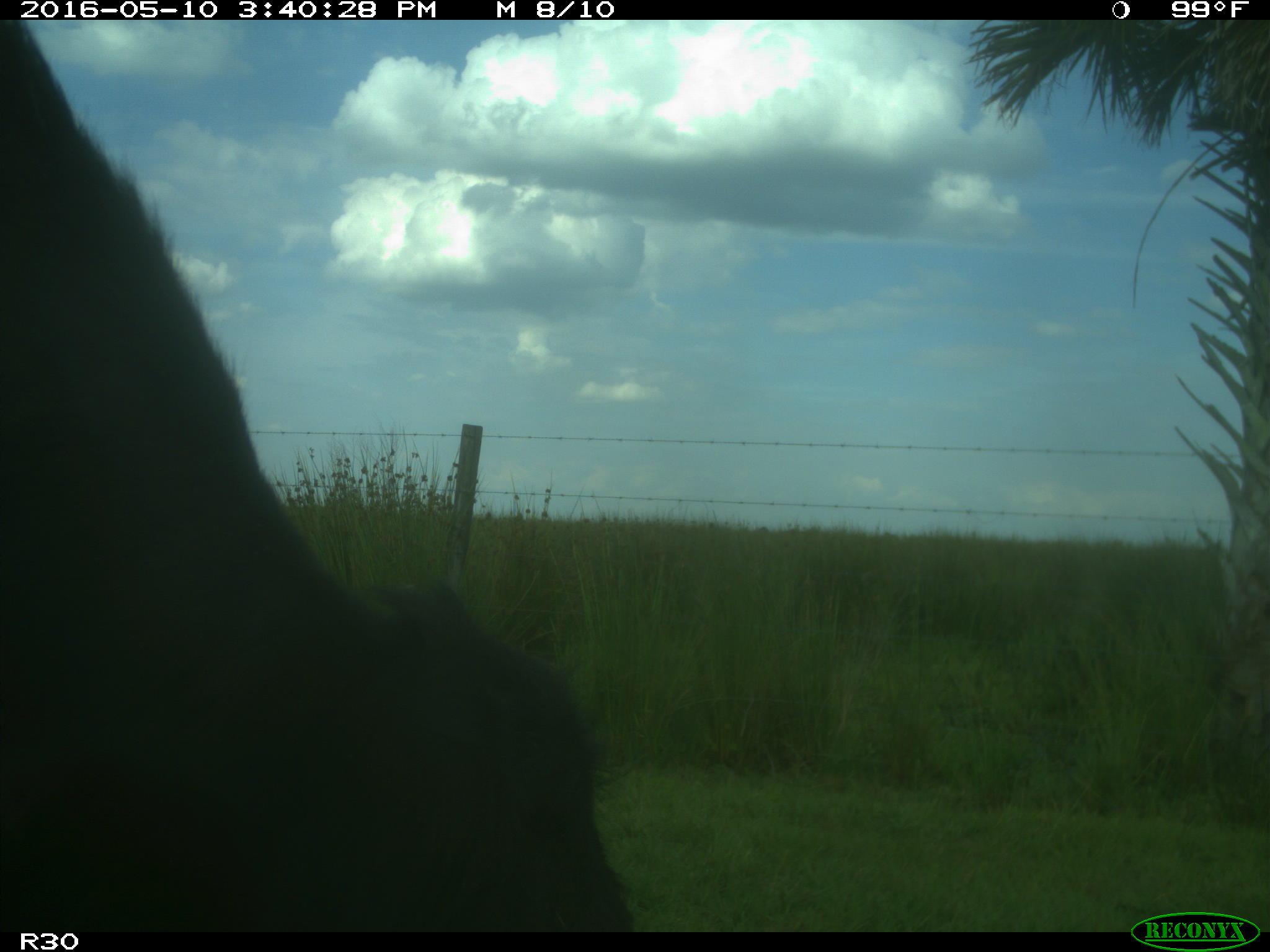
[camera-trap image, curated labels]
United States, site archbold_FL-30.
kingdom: Animalia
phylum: Chordata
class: Mammalia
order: Artiodactyla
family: Bovidae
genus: Bos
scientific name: Bos taurus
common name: domestic cow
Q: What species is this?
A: Bos taurus (domestic cow).